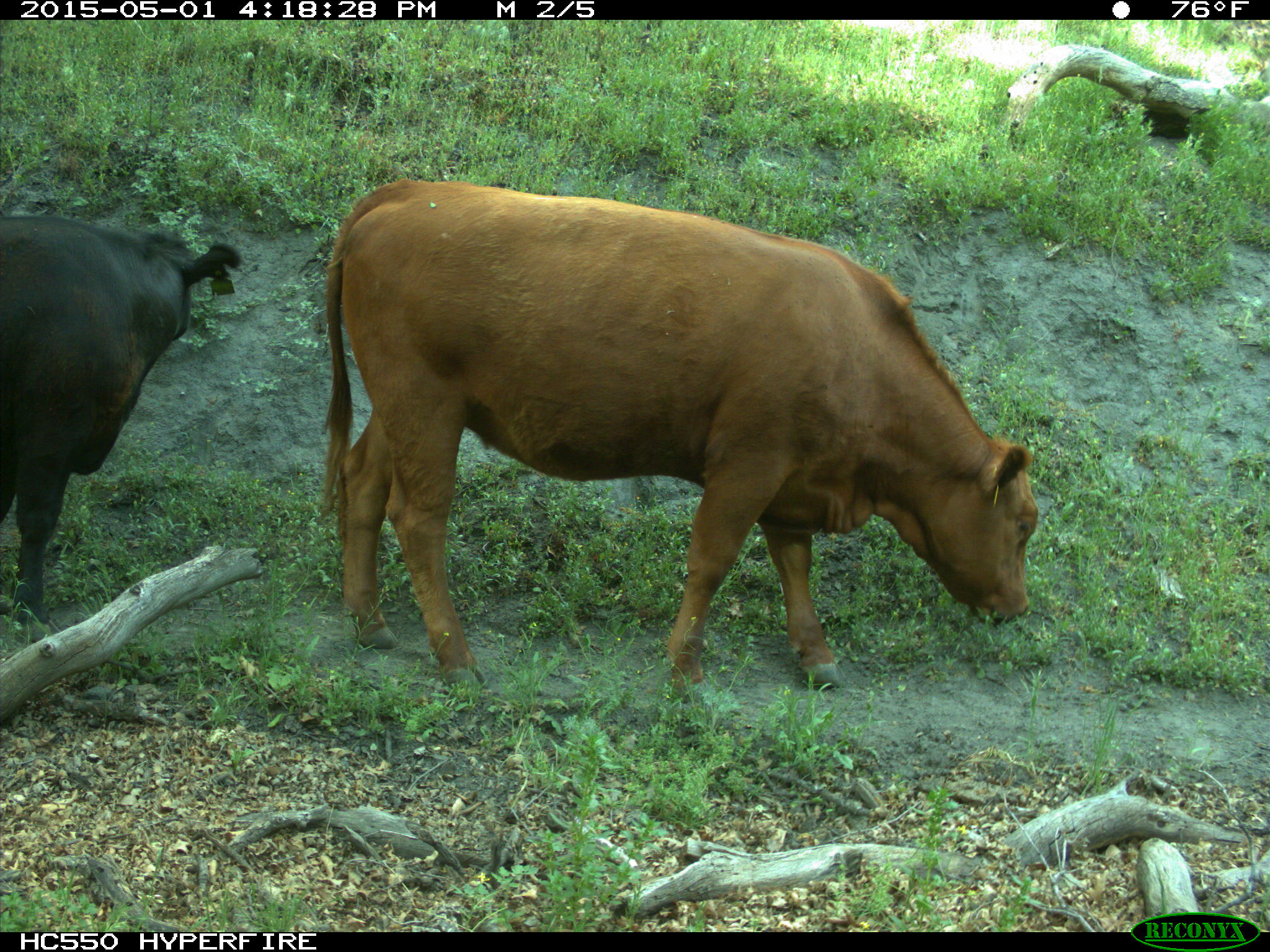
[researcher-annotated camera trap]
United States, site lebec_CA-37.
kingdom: Animalia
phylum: Chordata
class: Mammalia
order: Artiodactyla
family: Bovidae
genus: Bos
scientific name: Bos taurus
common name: domestic cow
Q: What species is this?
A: Bos taurus (domestic cow).